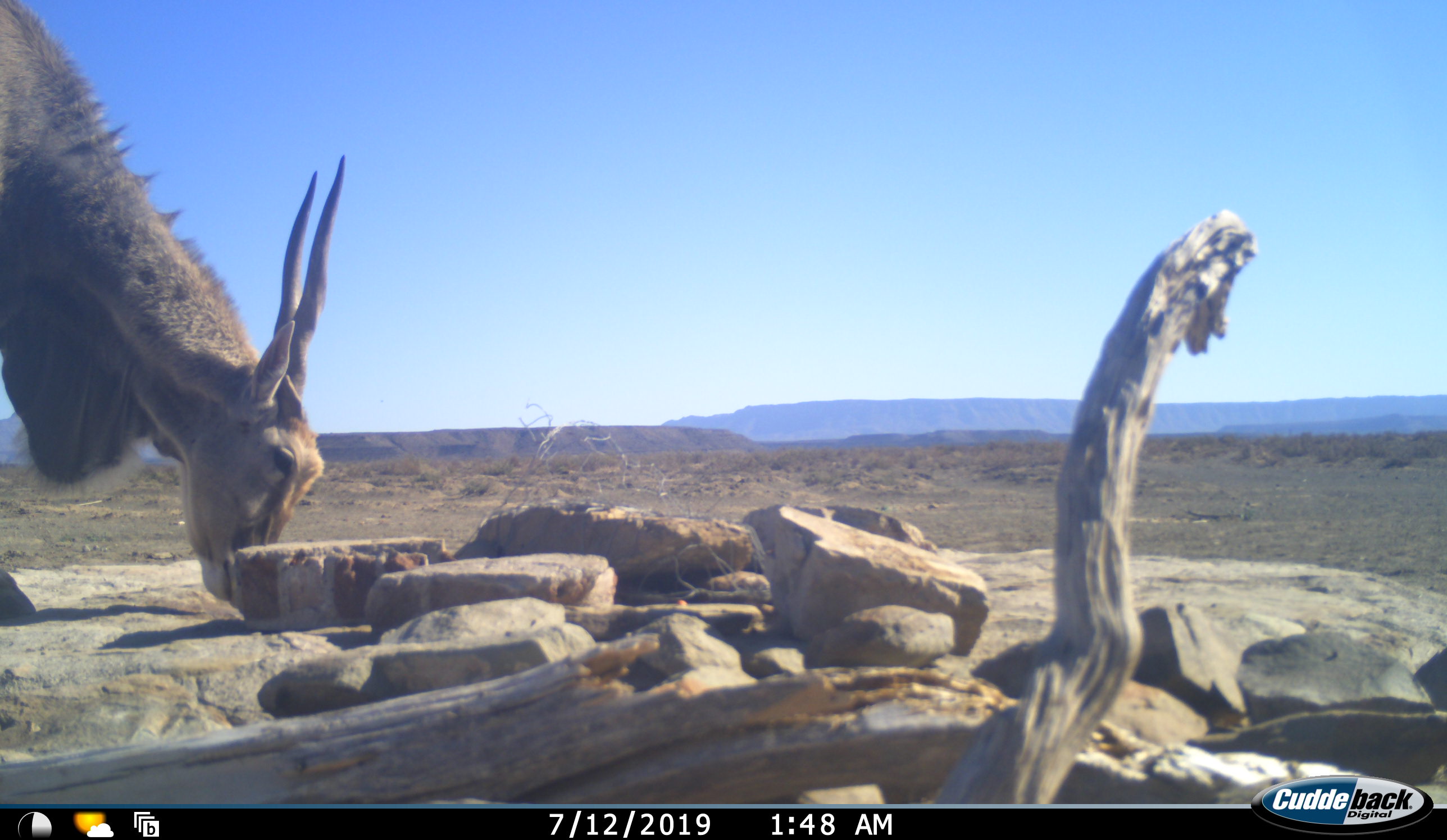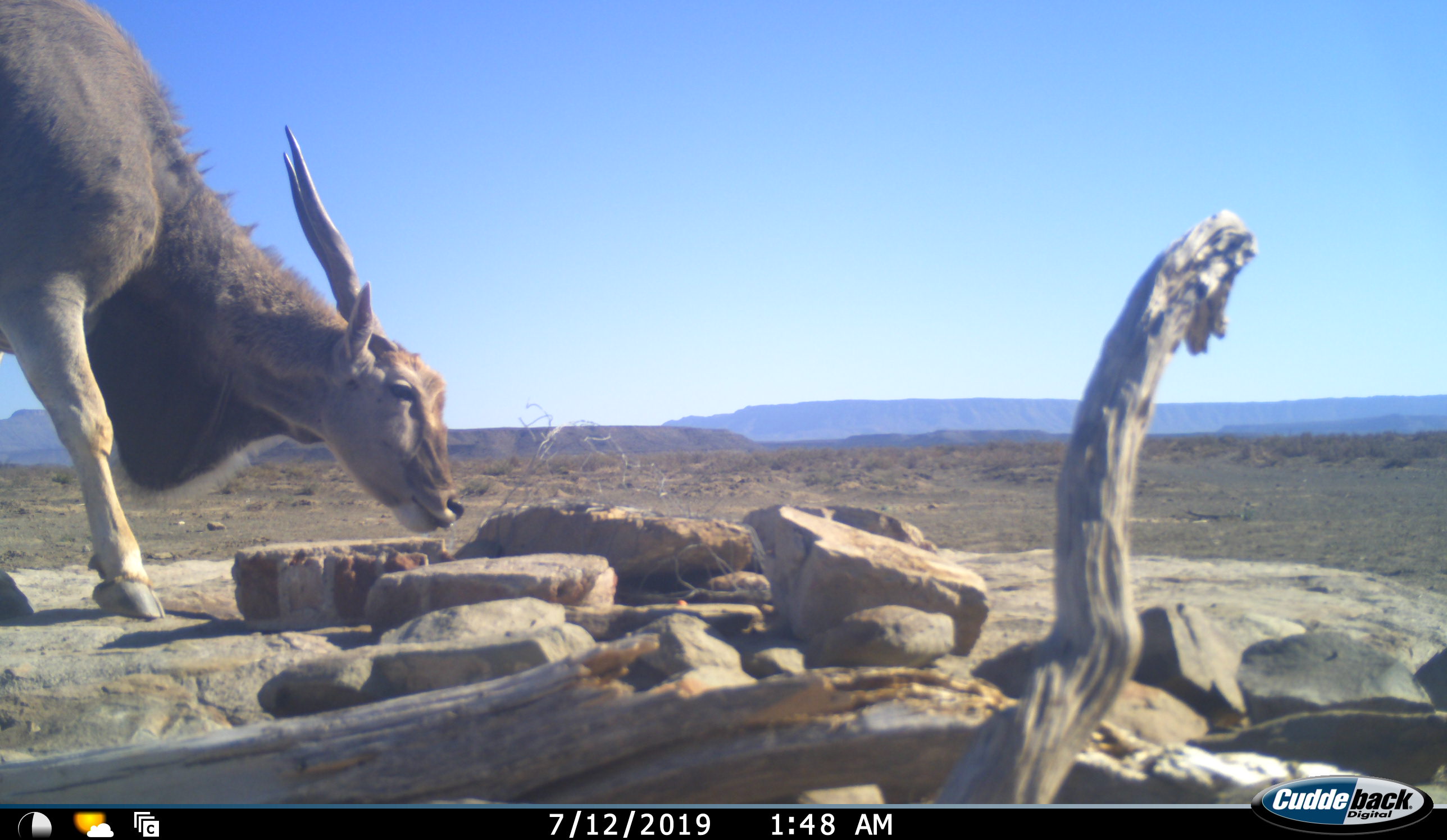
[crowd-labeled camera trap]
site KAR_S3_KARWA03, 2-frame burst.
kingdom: Animalia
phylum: Chordata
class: Mammalia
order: Artiodactyla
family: Bovidae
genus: Tragelaphus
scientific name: Tragelaphus oryx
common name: eland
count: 1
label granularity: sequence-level